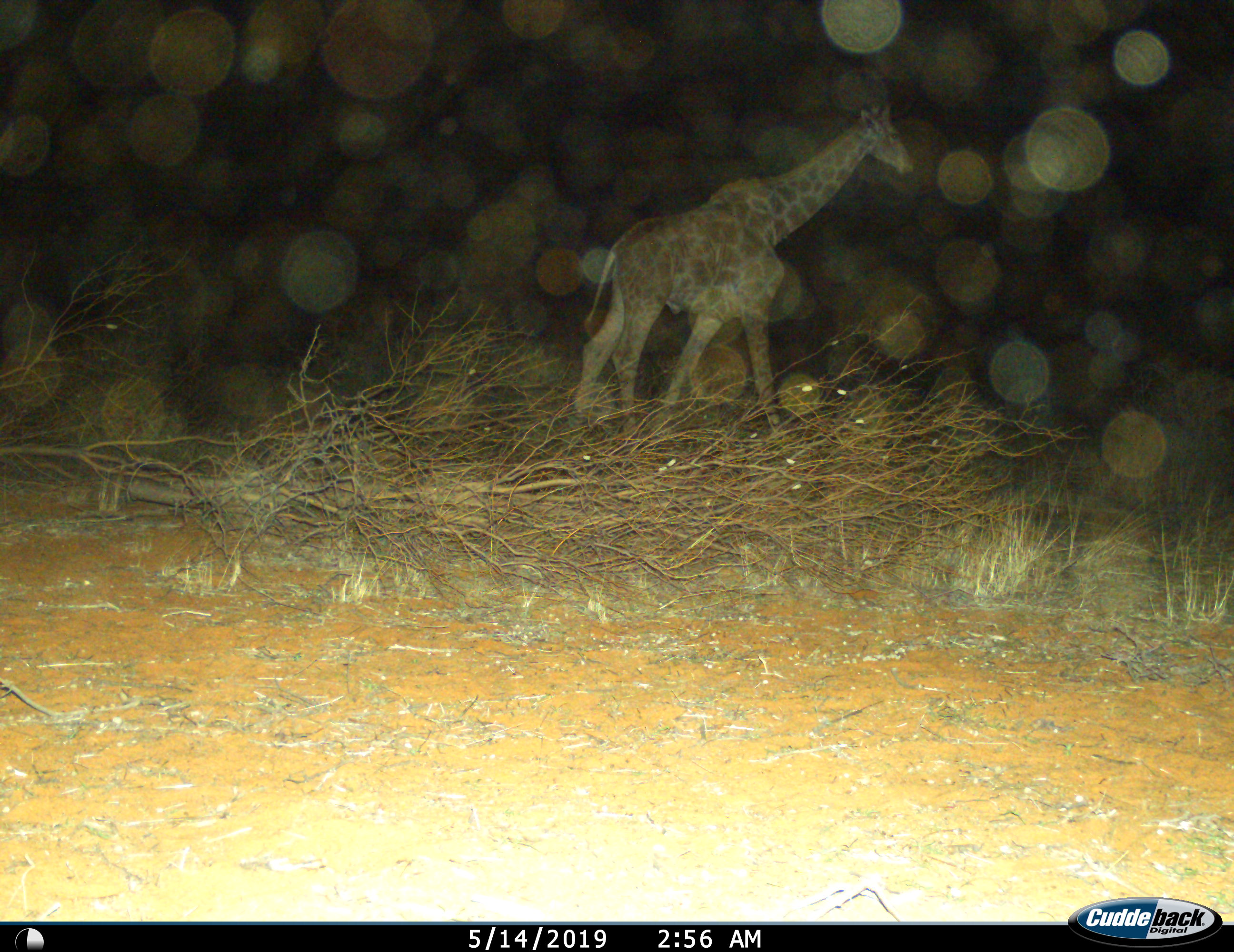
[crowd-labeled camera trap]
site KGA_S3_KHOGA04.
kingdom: Animalia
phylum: Chordata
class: Mammalia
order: Artiodactyla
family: Giraffidae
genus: Giraffa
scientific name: Giraffa camelopardalis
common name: giraffe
Giraffe (Giraffa camelopardalis), count 1. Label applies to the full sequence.